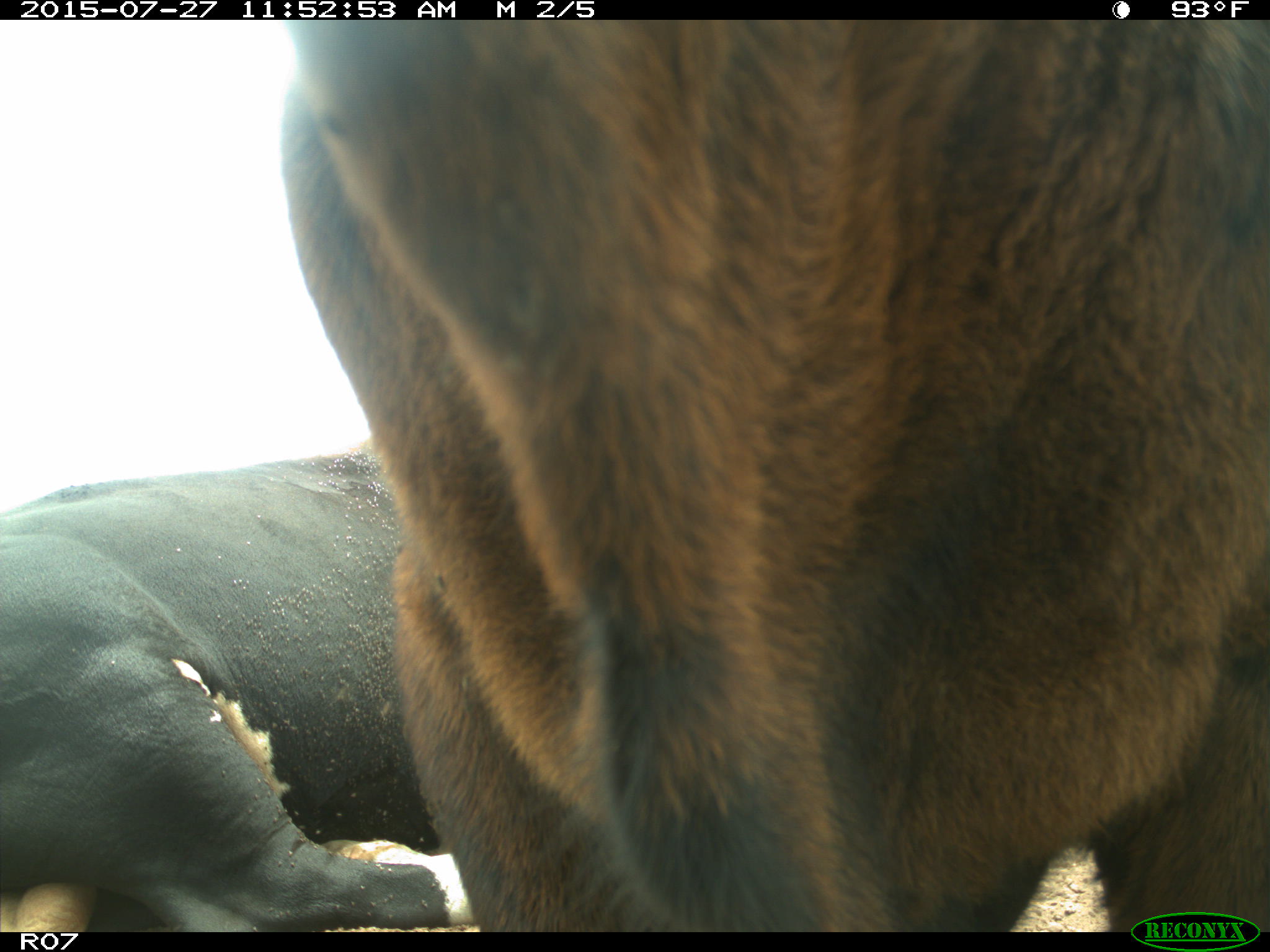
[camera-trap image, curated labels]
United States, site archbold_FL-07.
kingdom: Animalia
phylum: Chordata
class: Mammalia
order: Artiodactyla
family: Bovidae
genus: Bos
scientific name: Bos taurus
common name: domestic cow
Bos taurus (domestic cow).